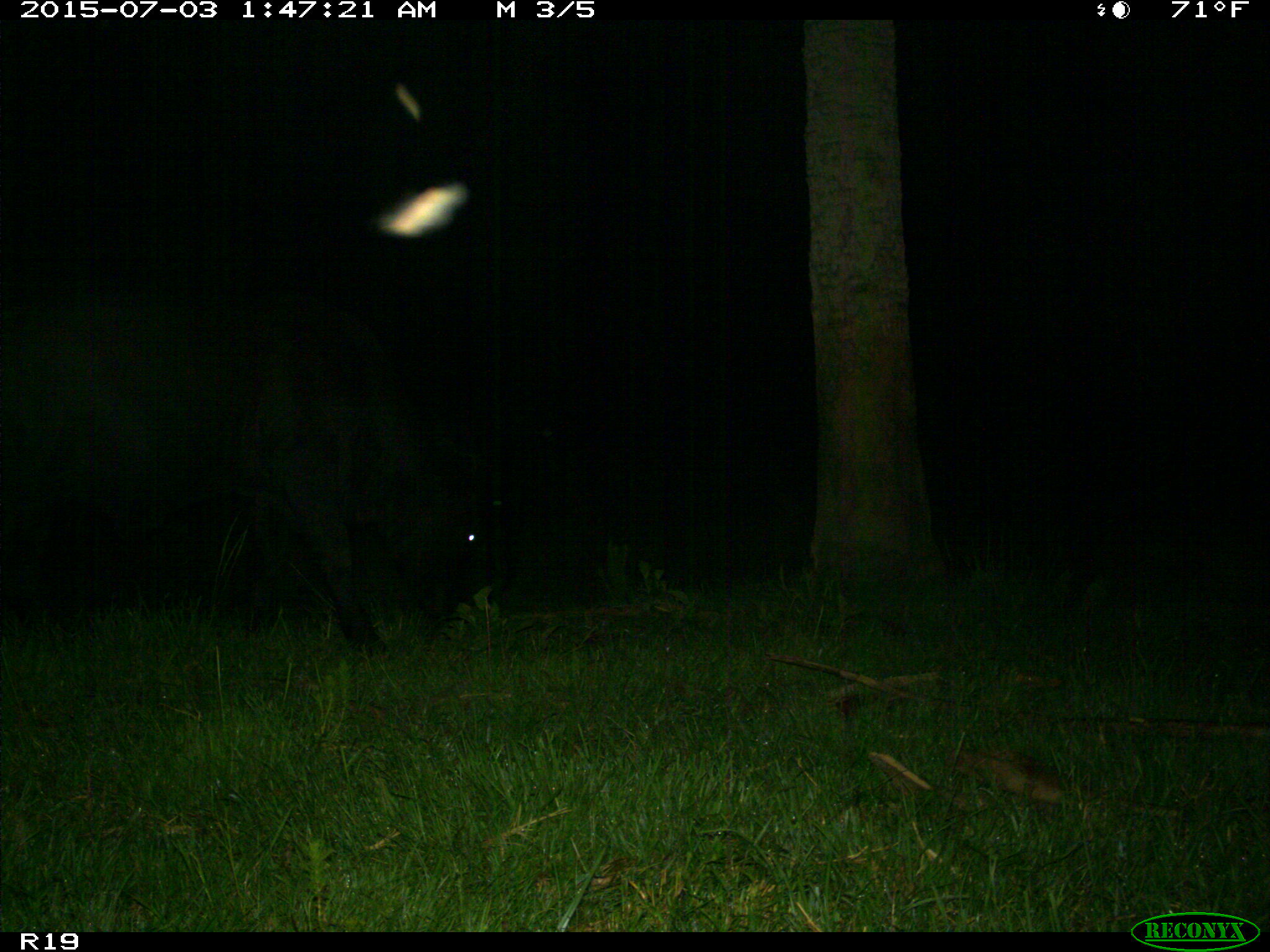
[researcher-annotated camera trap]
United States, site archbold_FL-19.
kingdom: Animalia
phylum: Chordata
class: Mammalia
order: Artiodactyla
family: Bovidae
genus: Bos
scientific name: Bos taurus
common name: domestic cow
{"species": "Bos taurus (domestic cow)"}